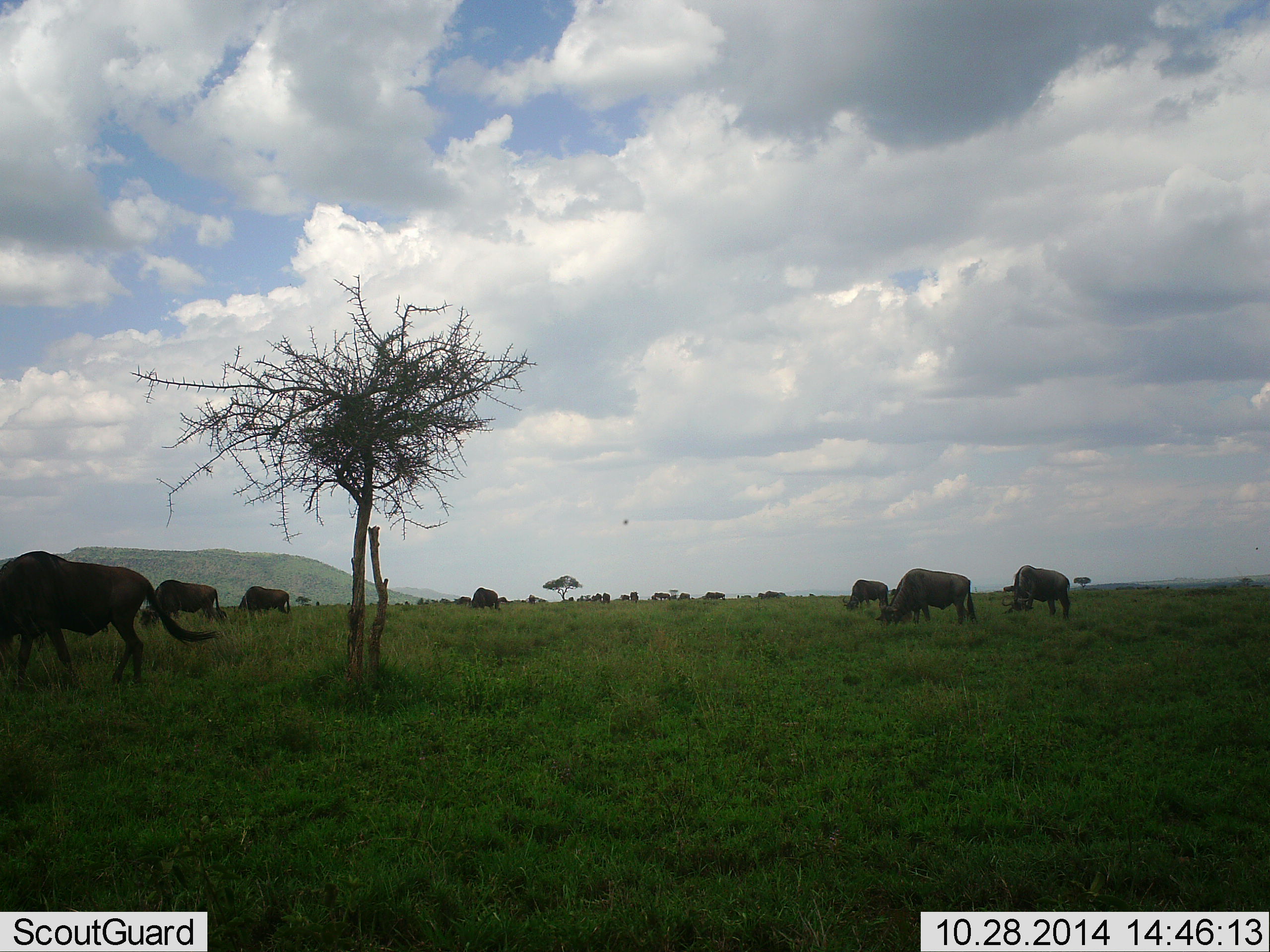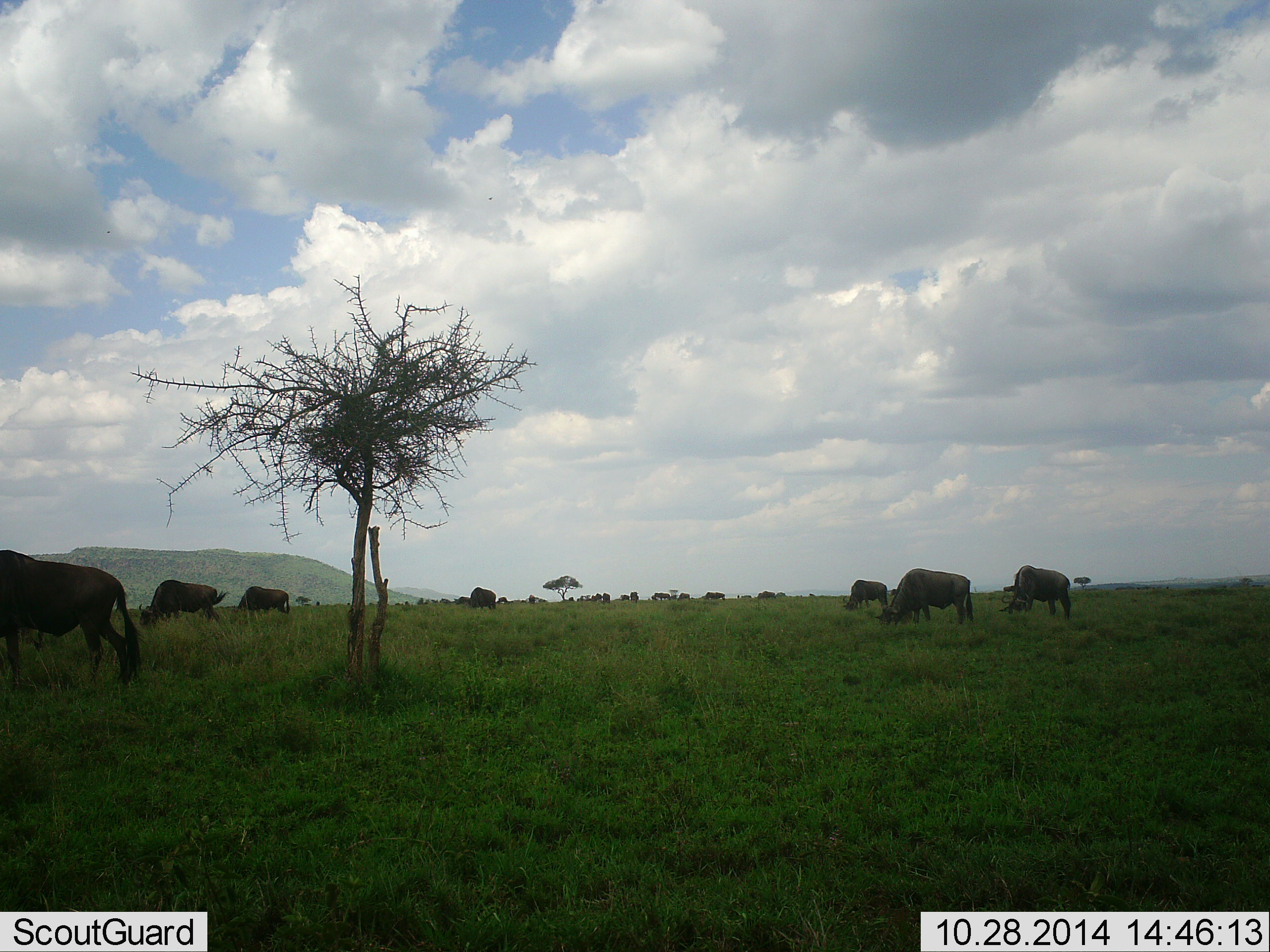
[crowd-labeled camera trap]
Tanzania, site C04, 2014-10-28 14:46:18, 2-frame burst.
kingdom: Animalia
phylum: Chordata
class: Mammalia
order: Artiodactyla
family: Bovidae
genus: Connochaetes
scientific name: Connochaetes taurinus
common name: blue wildebeest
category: wildebeest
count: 11-50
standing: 25%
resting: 25%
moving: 25%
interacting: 8%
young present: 0%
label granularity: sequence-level